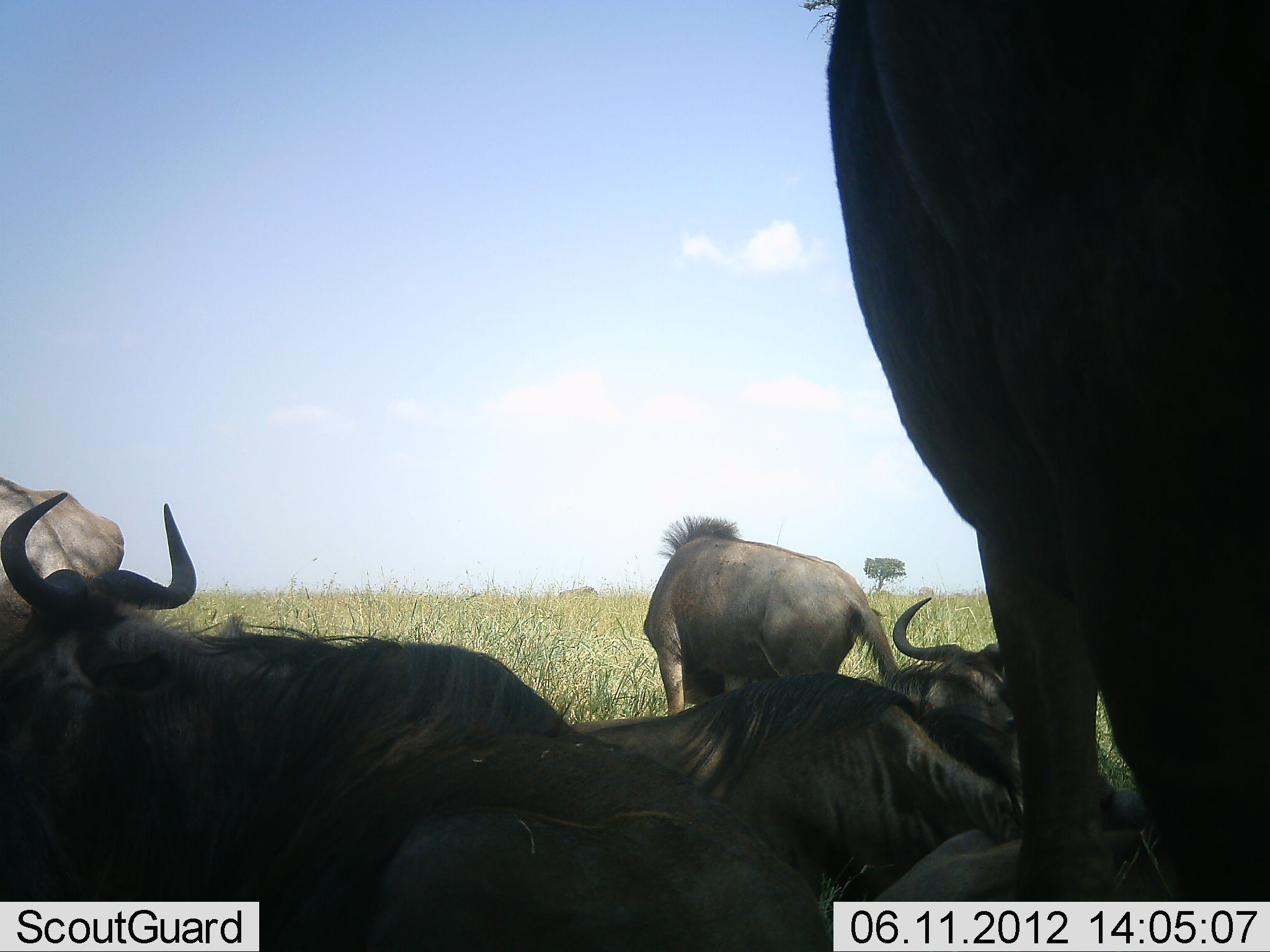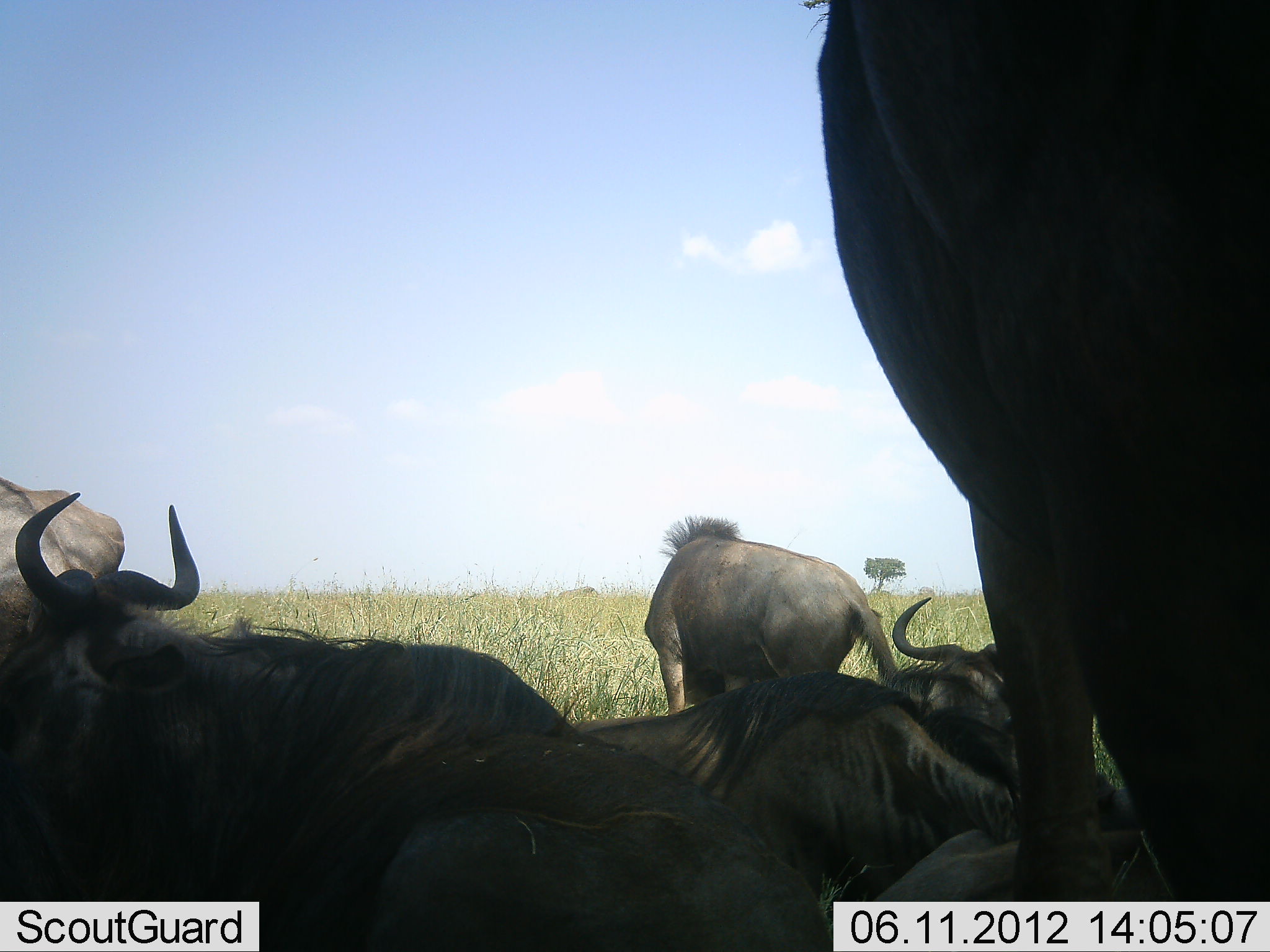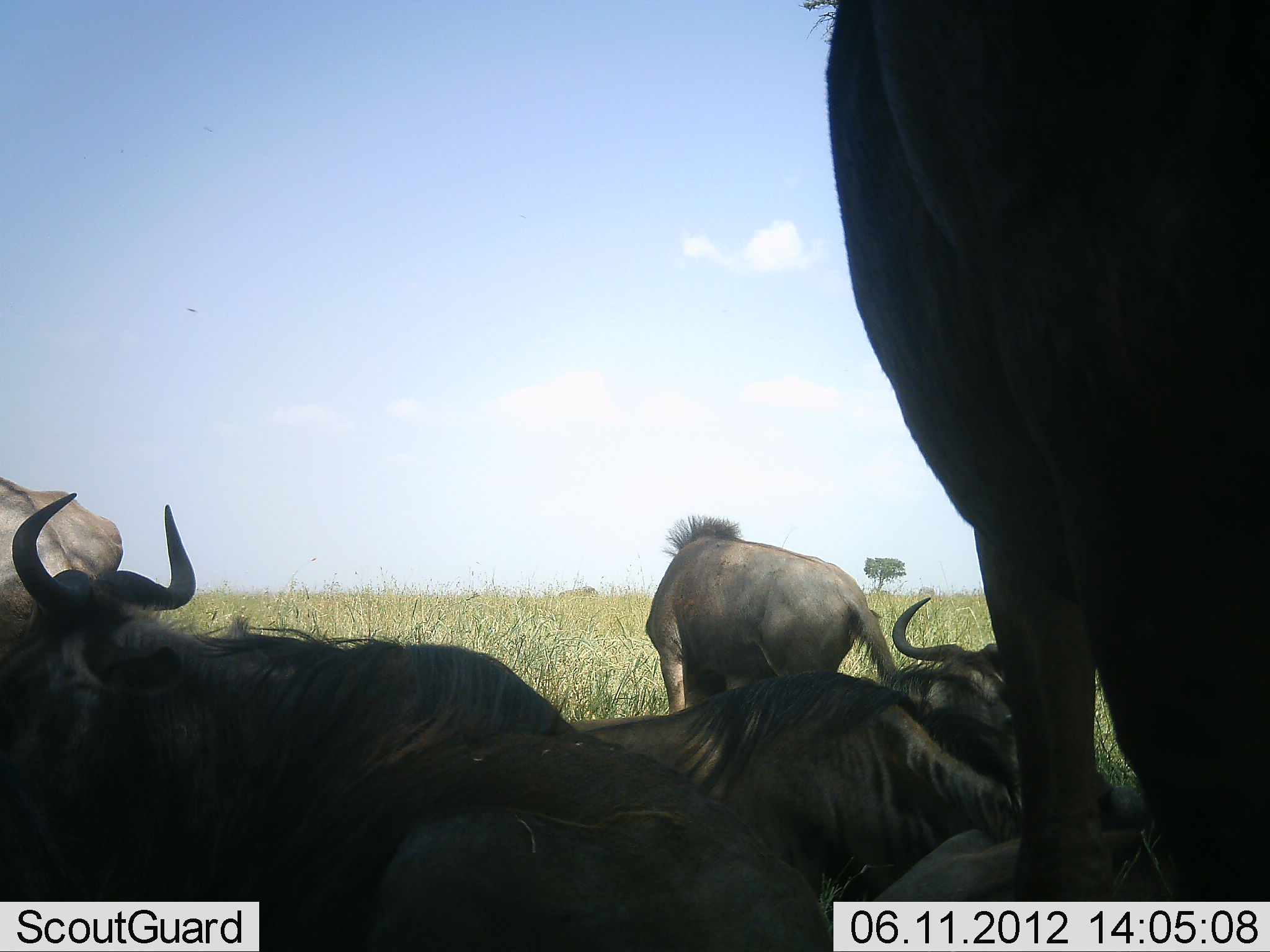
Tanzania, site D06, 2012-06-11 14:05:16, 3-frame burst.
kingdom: Animalia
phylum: Chordata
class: Mammalia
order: Artiodactyla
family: Bovidae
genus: Connochaetes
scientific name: Connochaetes taurinus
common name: blue wildebeest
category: wildebeest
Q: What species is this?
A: Wildebeest (blue wildebeest) (Connochaetes taurinus).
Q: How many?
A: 6.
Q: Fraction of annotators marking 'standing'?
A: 80%.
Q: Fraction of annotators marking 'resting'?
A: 100%.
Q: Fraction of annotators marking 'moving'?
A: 0%.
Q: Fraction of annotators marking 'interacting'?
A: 0%.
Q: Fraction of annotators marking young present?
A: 0%.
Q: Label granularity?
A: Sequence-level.